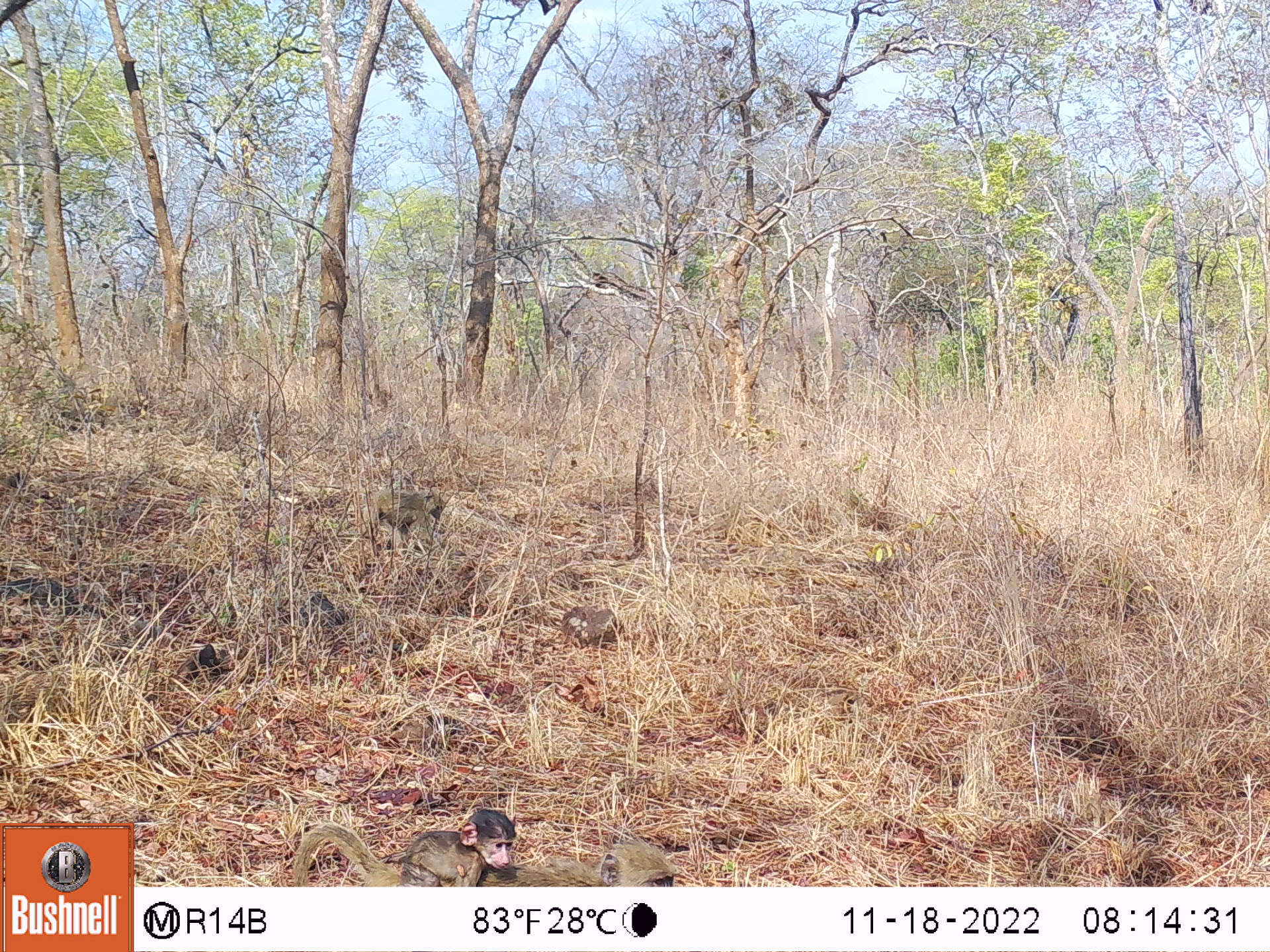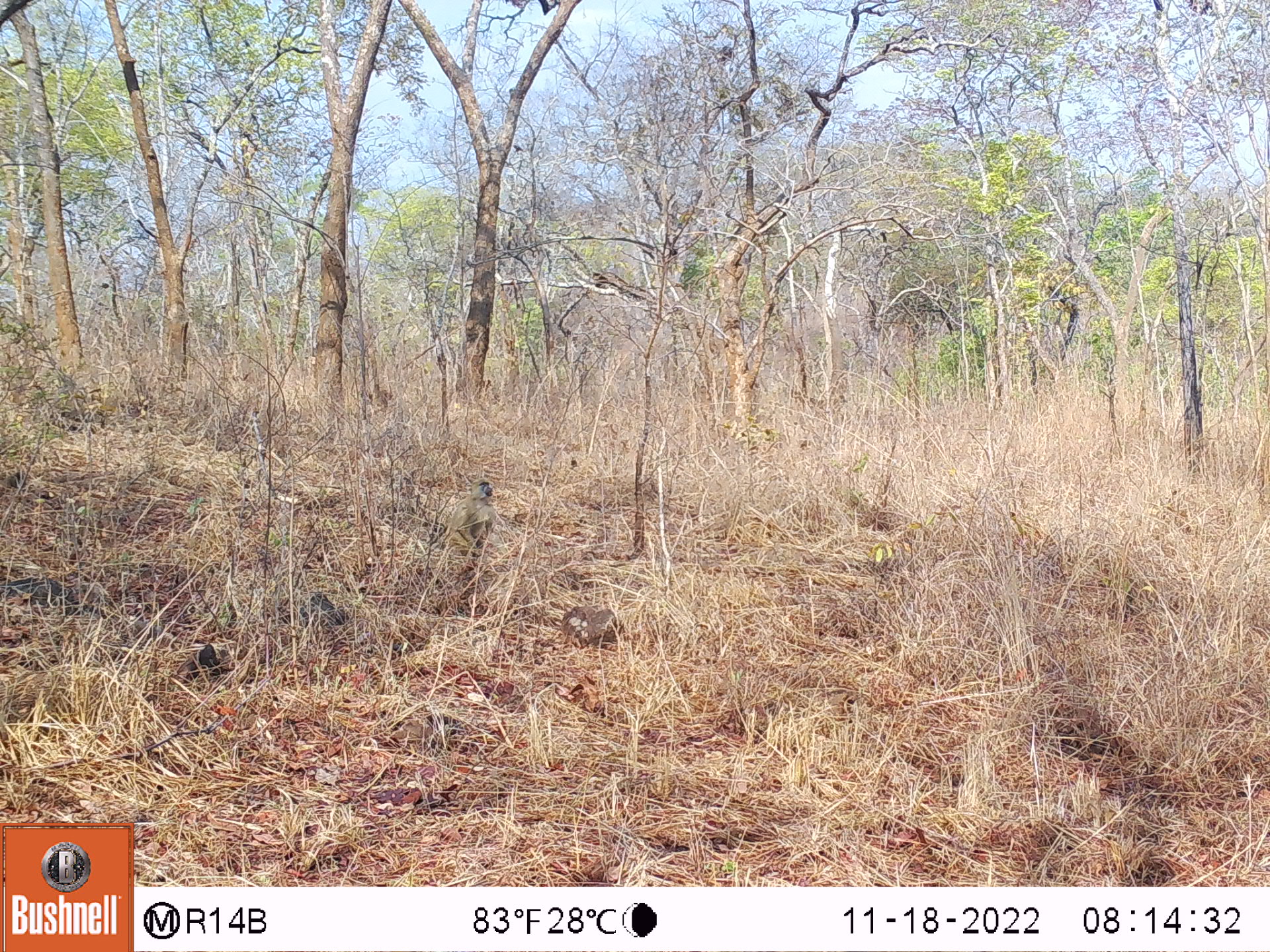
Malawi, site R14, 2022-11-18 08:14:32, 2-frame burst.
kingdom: Animalia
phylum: Chordata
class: Mammalia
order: Primates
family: Cercopithecidae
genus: Papio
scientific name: Papio cynocephalus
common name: yellow baboon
Yellow baboon (Papio cynocephalus), count 3.